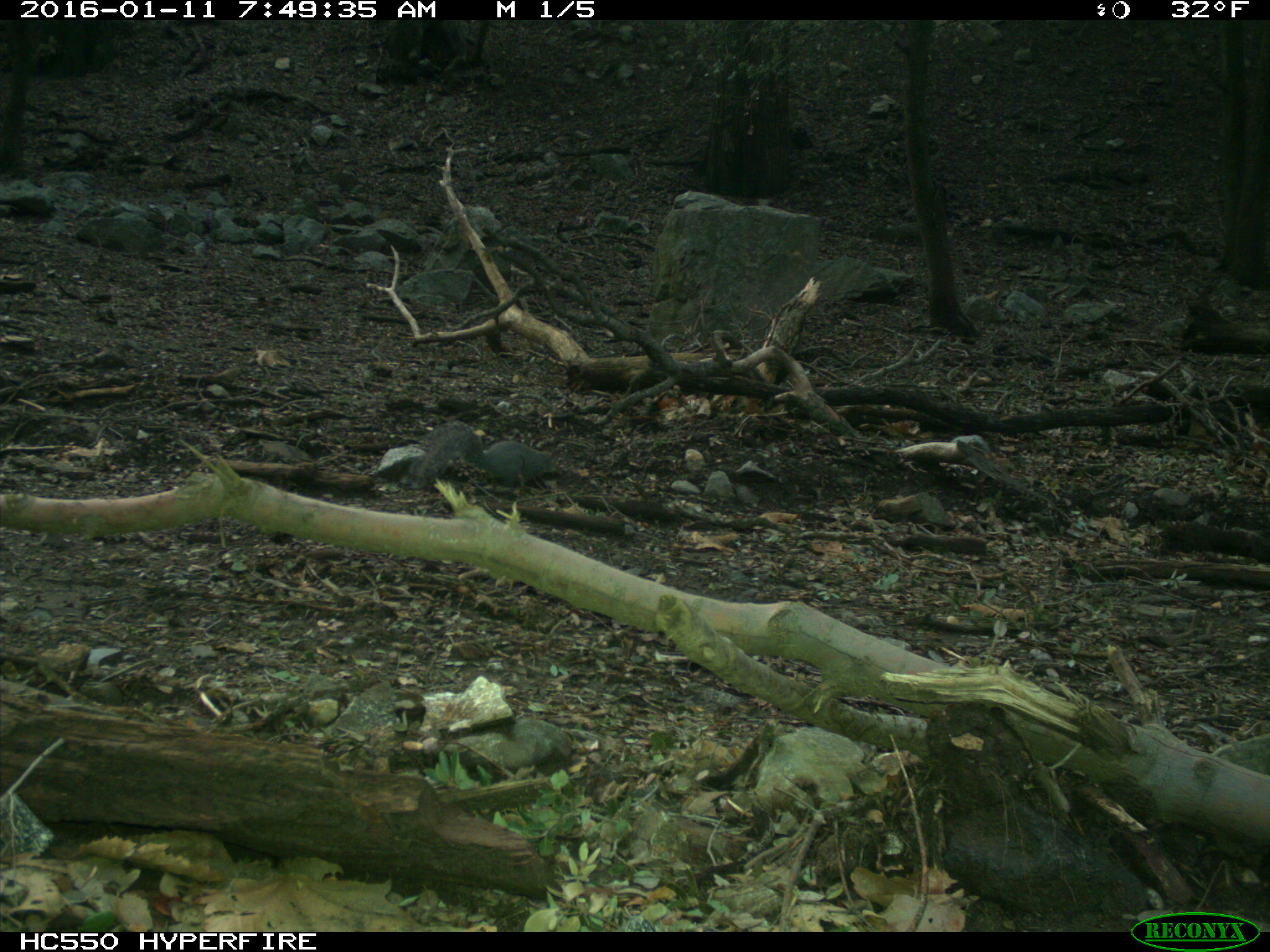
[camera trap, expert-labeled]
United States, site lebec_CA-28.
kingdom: Animalia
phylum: Chordata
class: Mammalia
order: Rodentia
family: Sciuridae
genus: Sciurus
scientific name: Sciurus carolinensis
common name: eastern gray squirrel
Sciurus carolinensis (eastern gray squirrel).